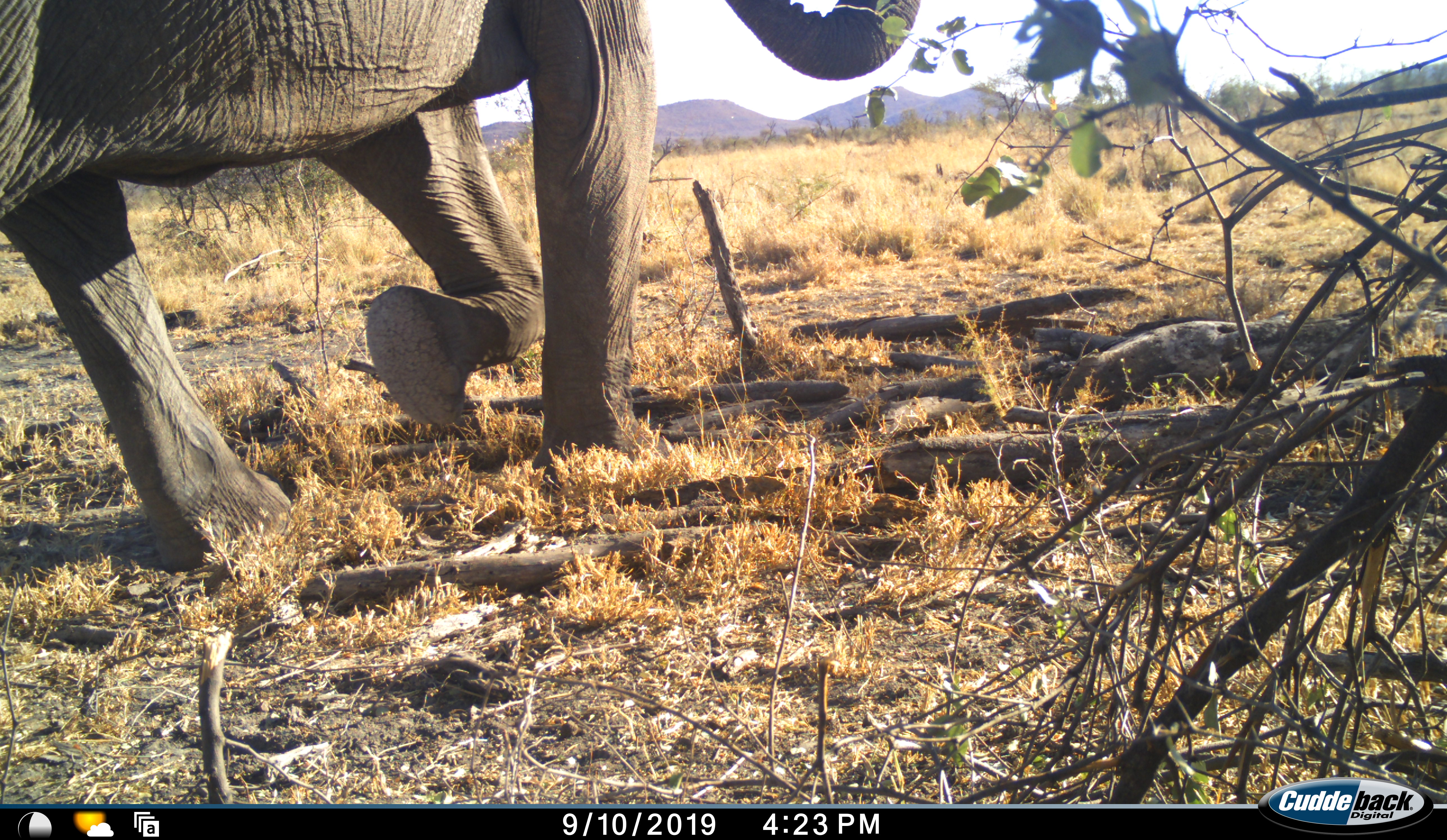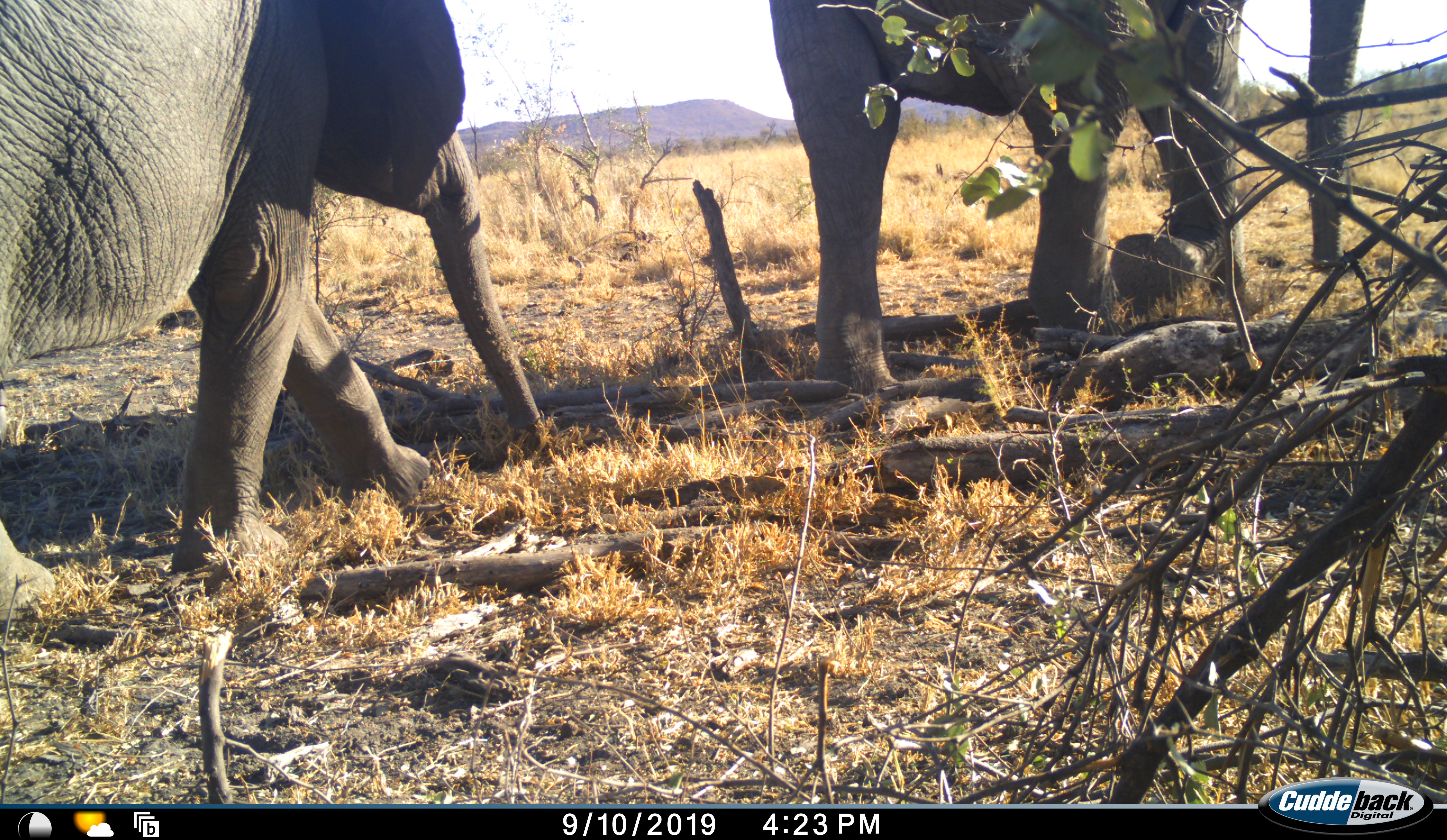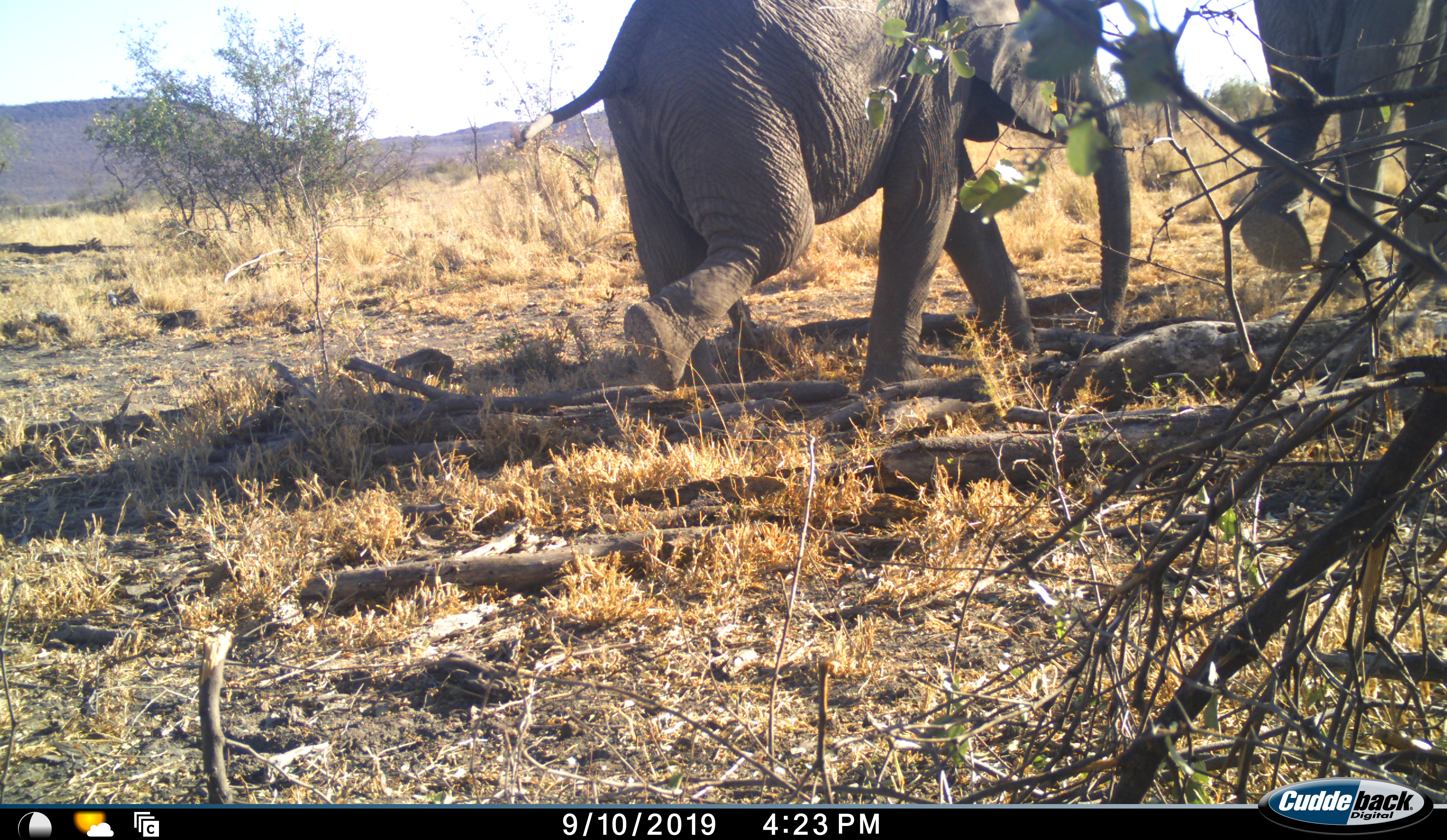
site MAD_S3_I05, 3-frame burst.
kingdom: Animalia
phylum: Chordata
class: Mammalia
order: Proboscidea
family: Elephantidae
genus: Loxodonta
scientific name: Loxodonta africana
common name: african bush elephant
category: elephant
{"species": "elephant (african bush elephant) (Loxodonta africana)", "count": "2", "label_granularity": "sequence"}